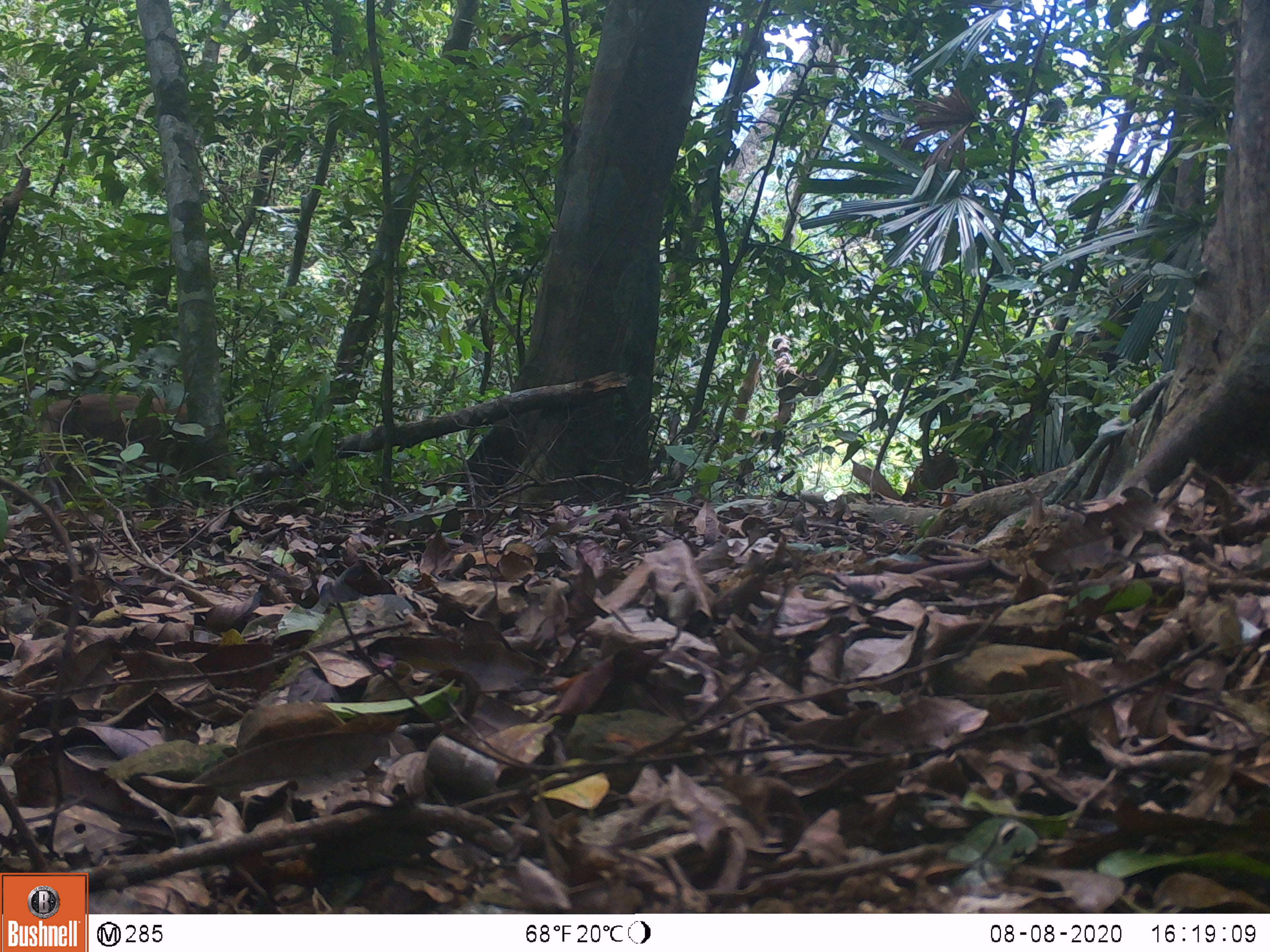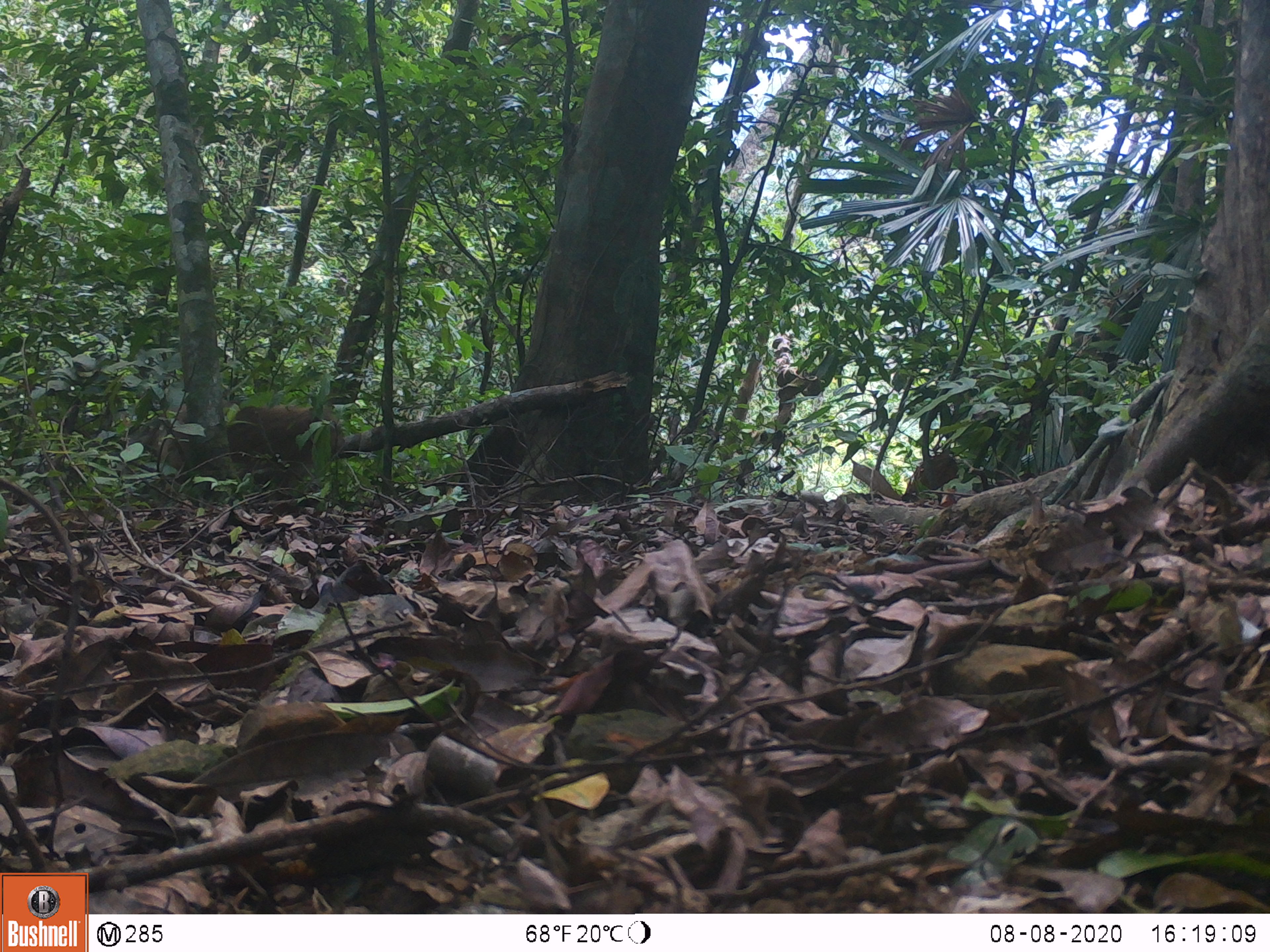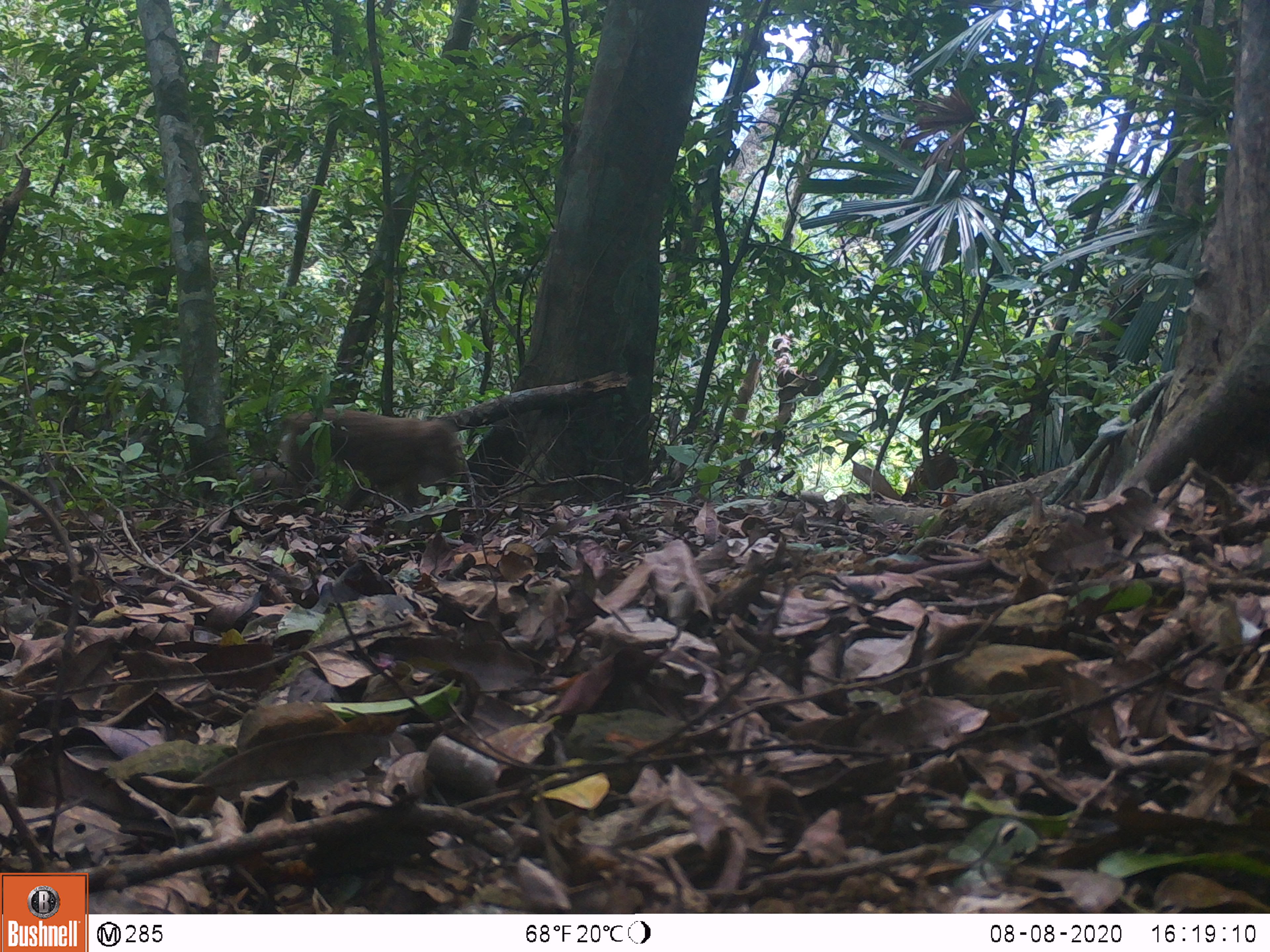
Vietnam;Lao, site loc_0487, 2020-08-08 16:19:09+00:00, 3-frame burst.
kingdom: Animalia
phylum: Chordata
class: Mammalia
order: Primates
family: Cercopithecidae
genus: Macaca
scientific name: Macaca nemestrina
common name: pig-tailed macaque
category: pig tailed macaque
Pig tailed macaque (pig-tailed macaque) (Macaca nemestrina). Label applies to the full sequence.